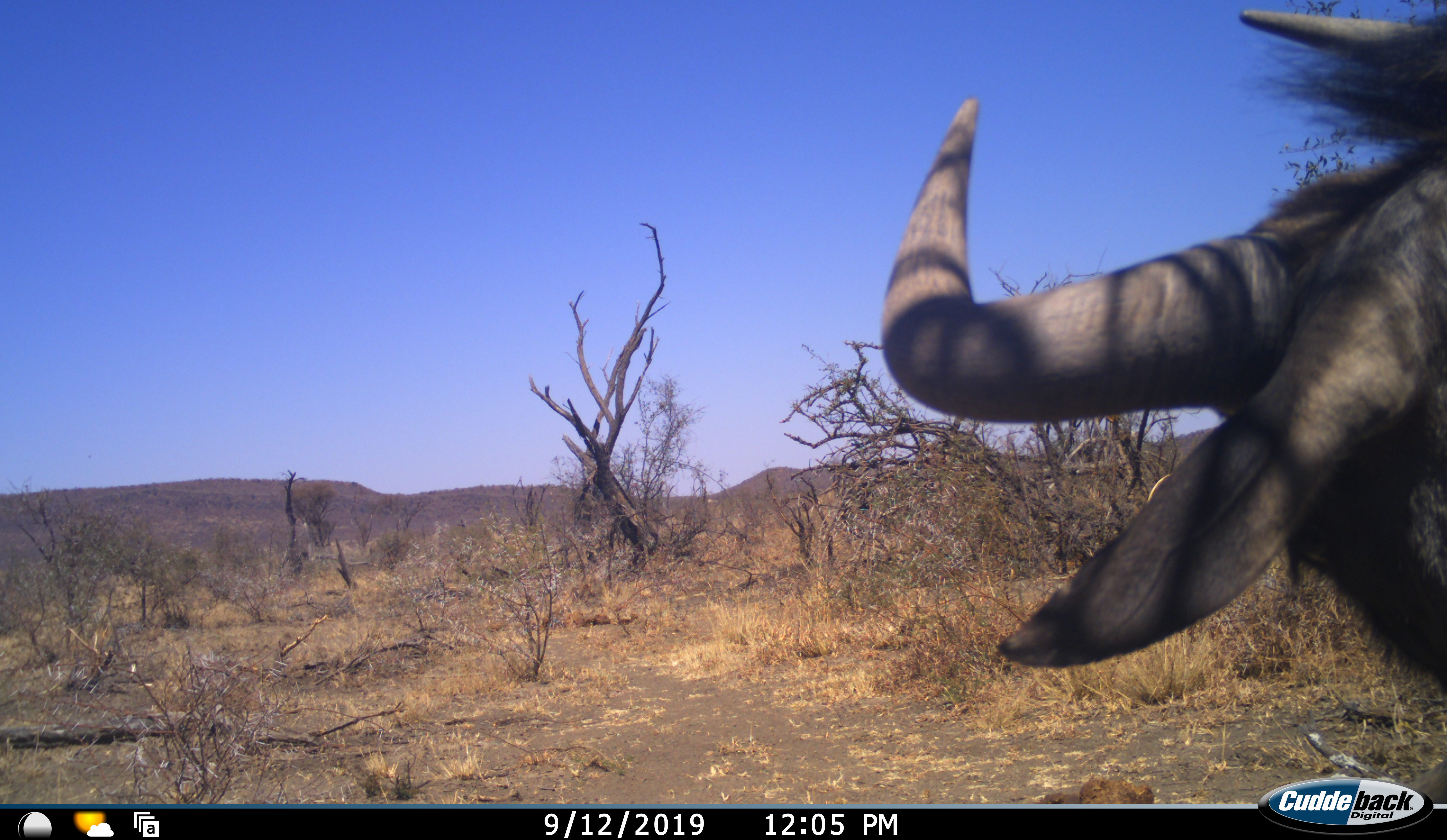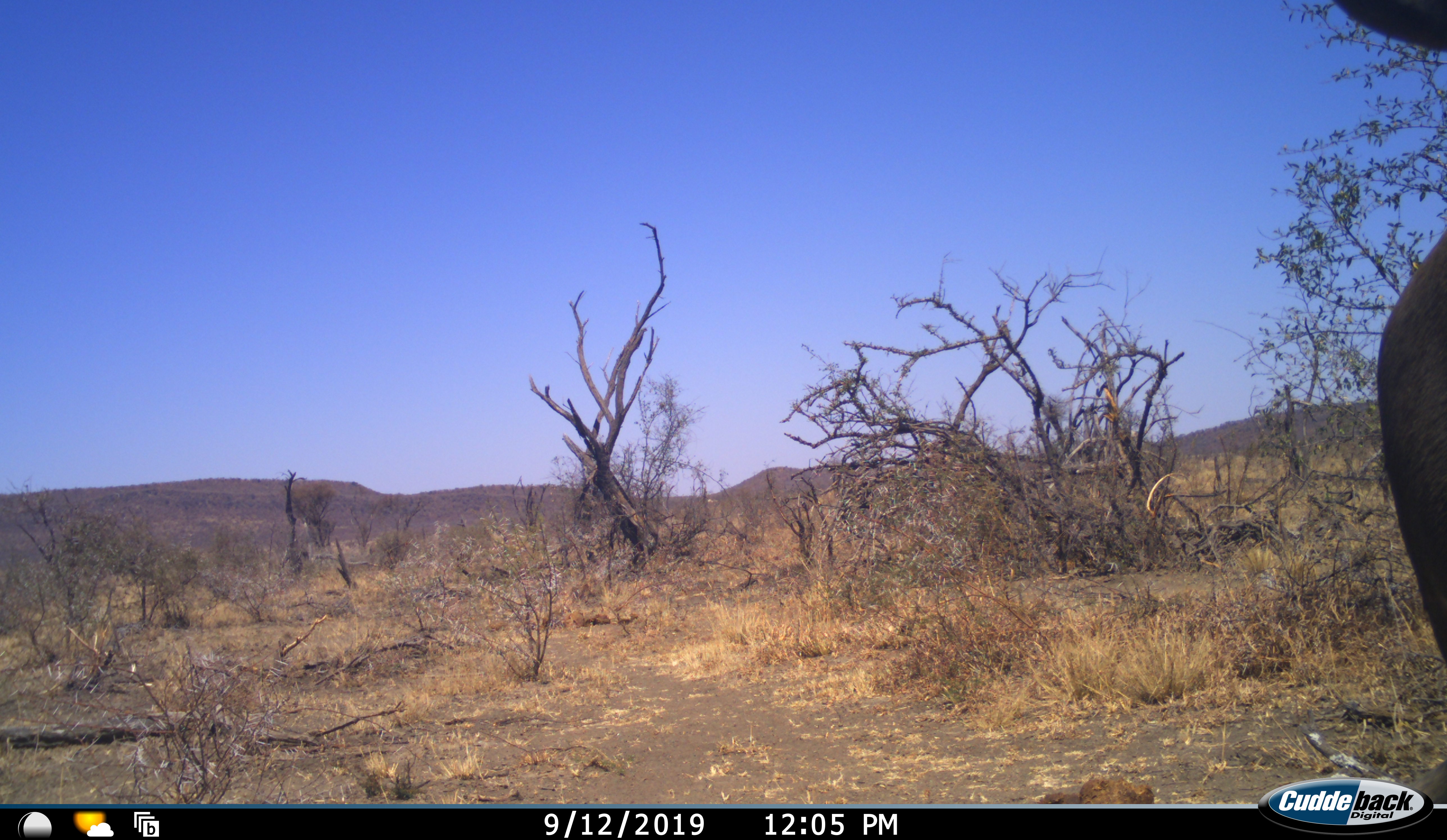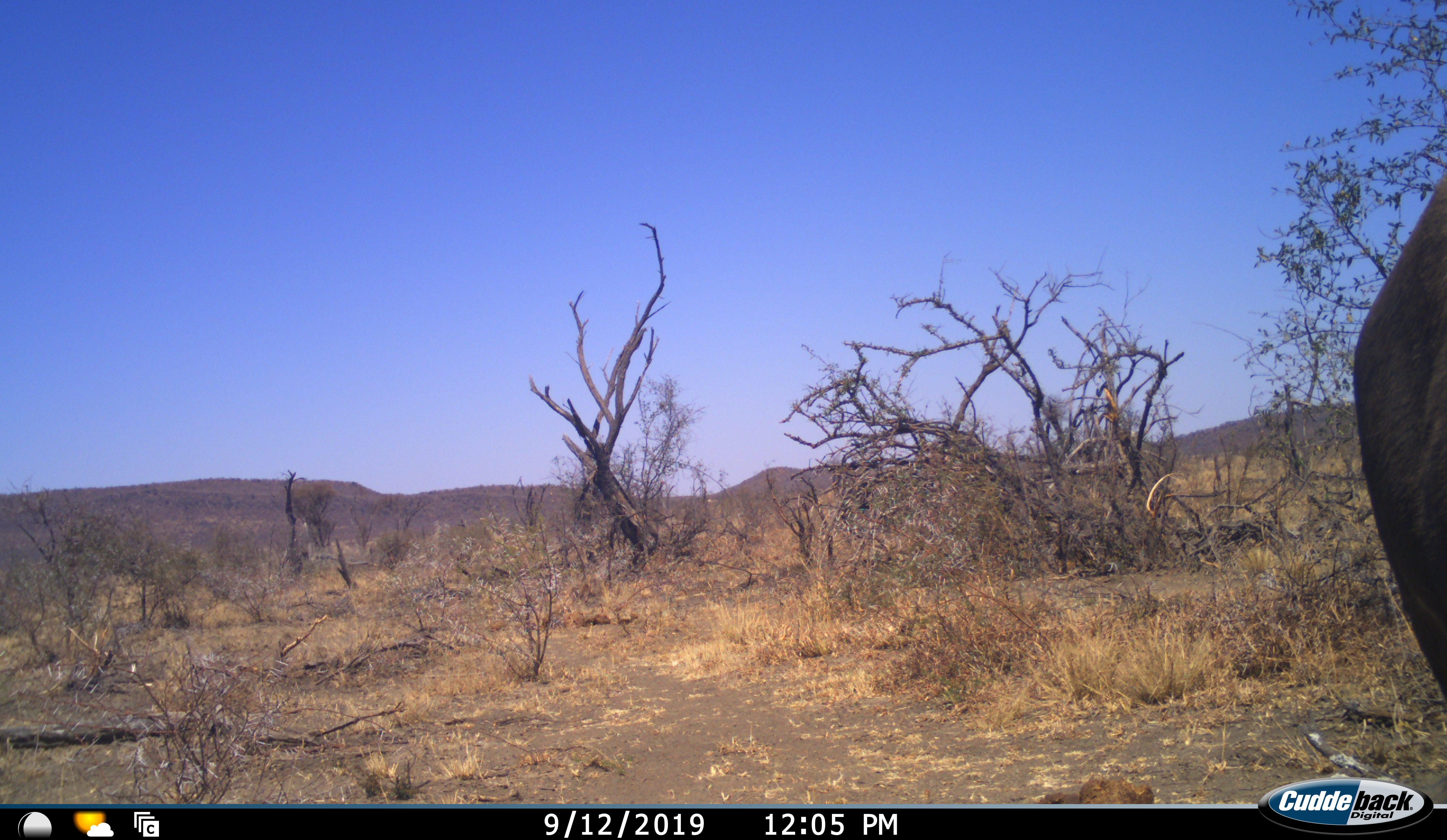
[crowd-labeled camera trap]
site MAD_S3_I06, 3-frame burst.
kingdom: Animalia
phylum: Chordata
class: Mammalia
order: Artiodactyla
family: Bovidae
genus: Syncerus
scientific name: Syncerus caffer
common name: african buffalo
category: buffalo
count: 1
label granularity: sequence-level